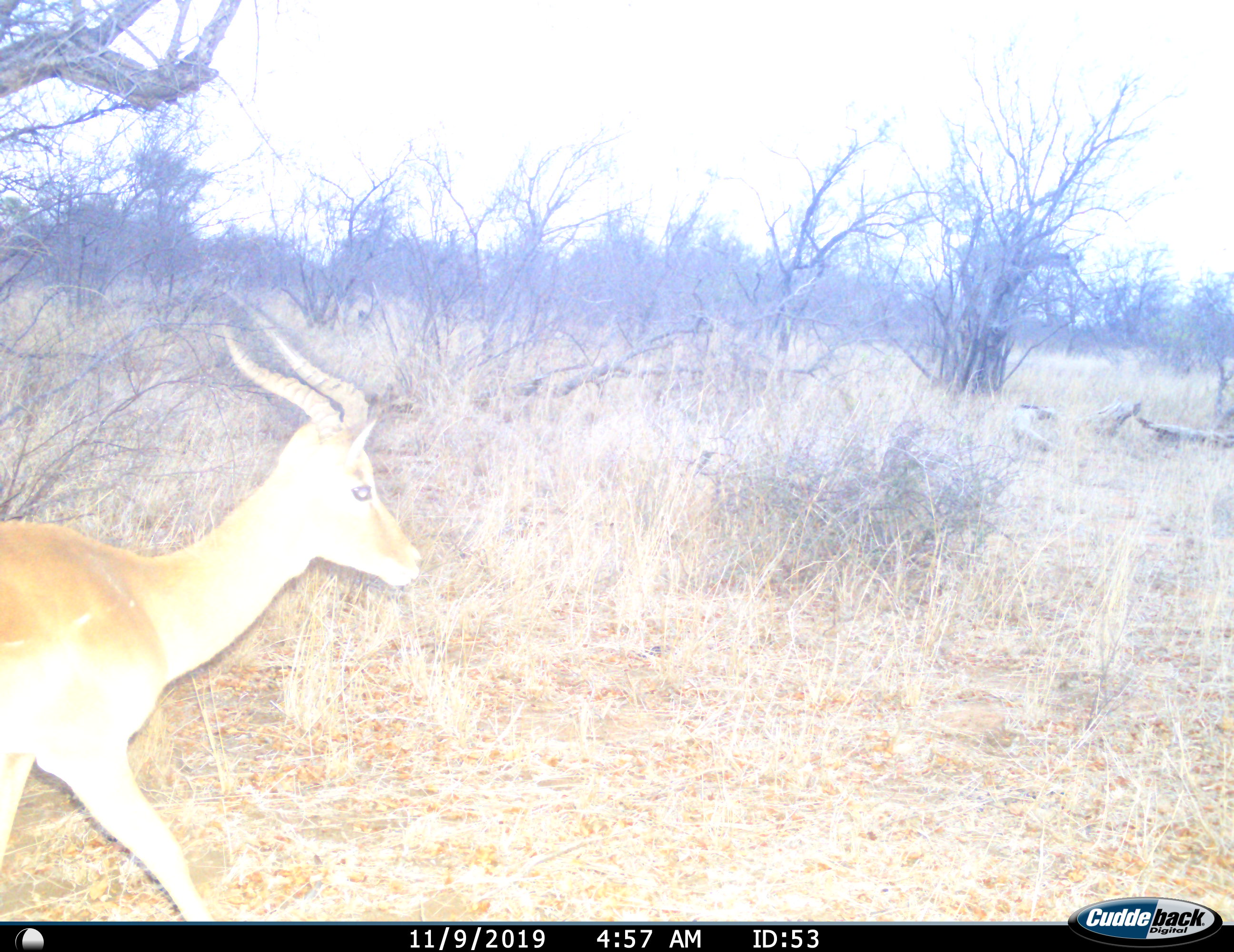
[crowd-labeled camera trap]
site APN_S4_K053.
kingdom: Animalia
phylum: Chordata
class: Mammalia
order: Artiodactyla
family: Bovidae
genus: Aepyceros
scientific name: Aepyceros melampus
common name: impala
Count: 1.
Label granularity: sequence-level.